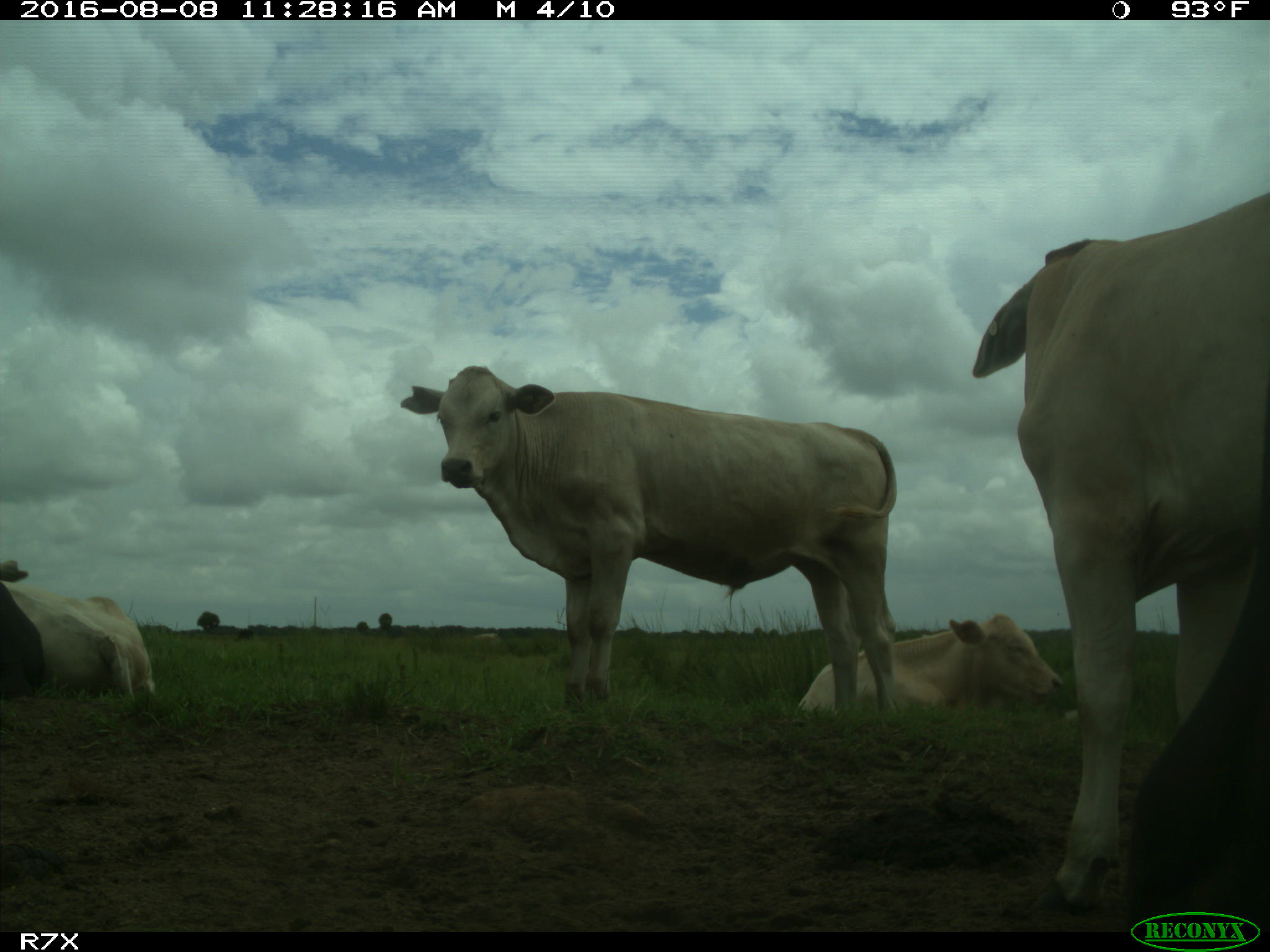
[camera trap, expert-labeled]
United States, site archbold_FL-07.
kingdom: Animalia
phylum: Chordata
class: Mammalia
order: Artiodactyla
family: Bovidae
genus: Bos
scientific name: Bos taurus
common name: domestic cow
Bos taurus (domestic cow).